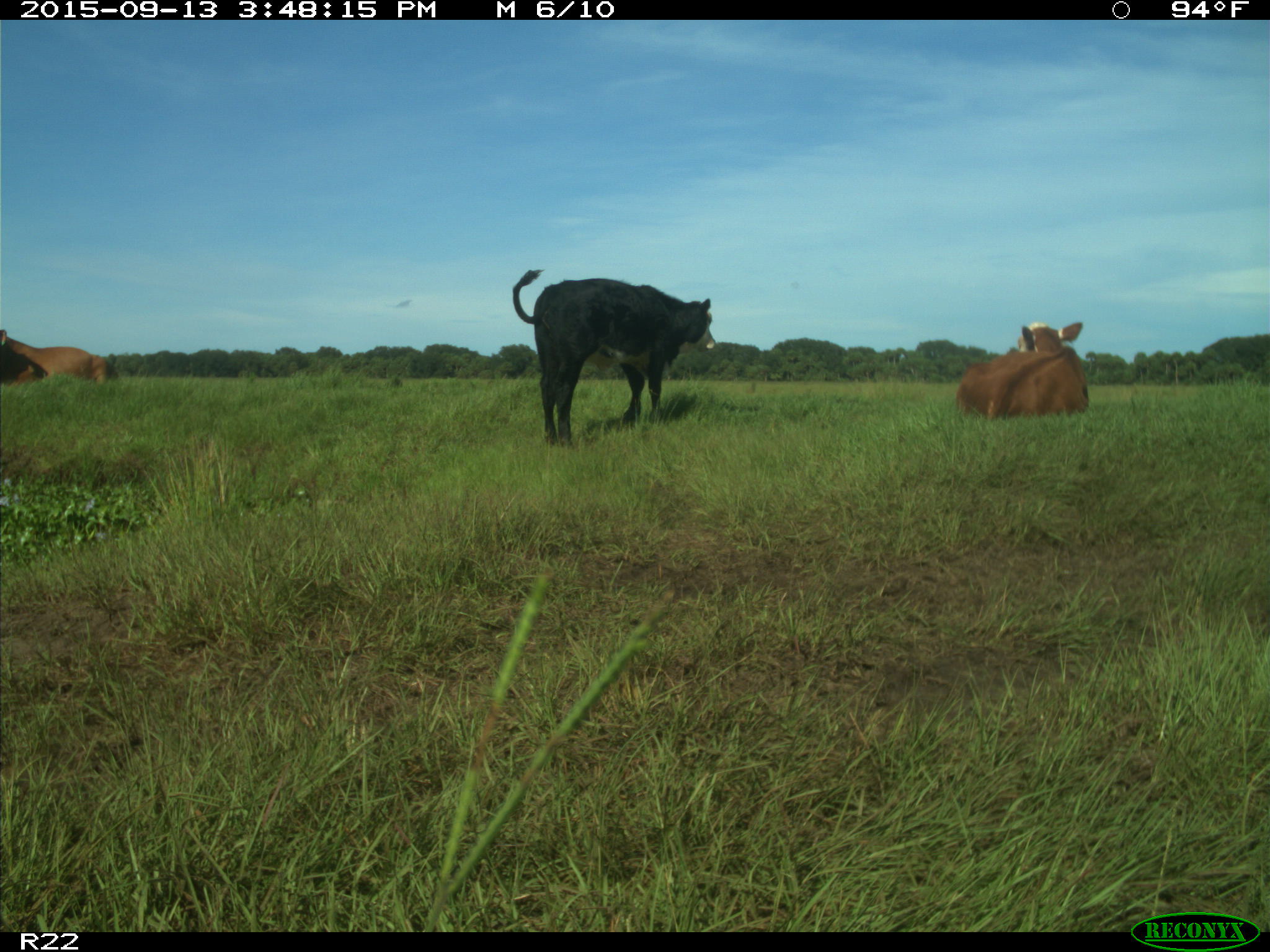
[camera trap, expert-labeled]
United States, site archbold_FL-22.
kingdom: Animalia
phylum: Chordata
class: Mammalia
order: Artiodactyla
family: Bovidae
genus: Bos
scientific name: Bos taurus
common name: domestic cow